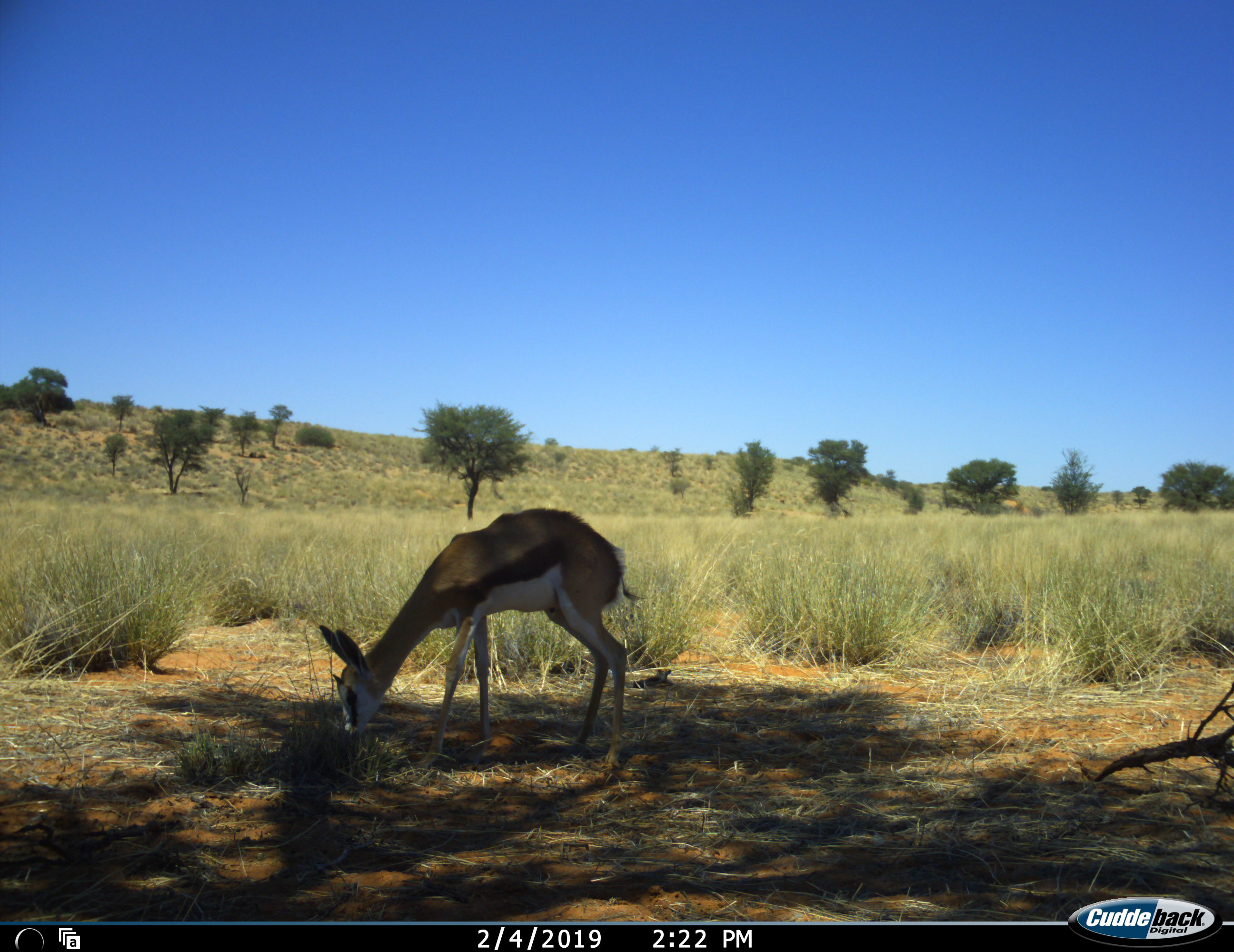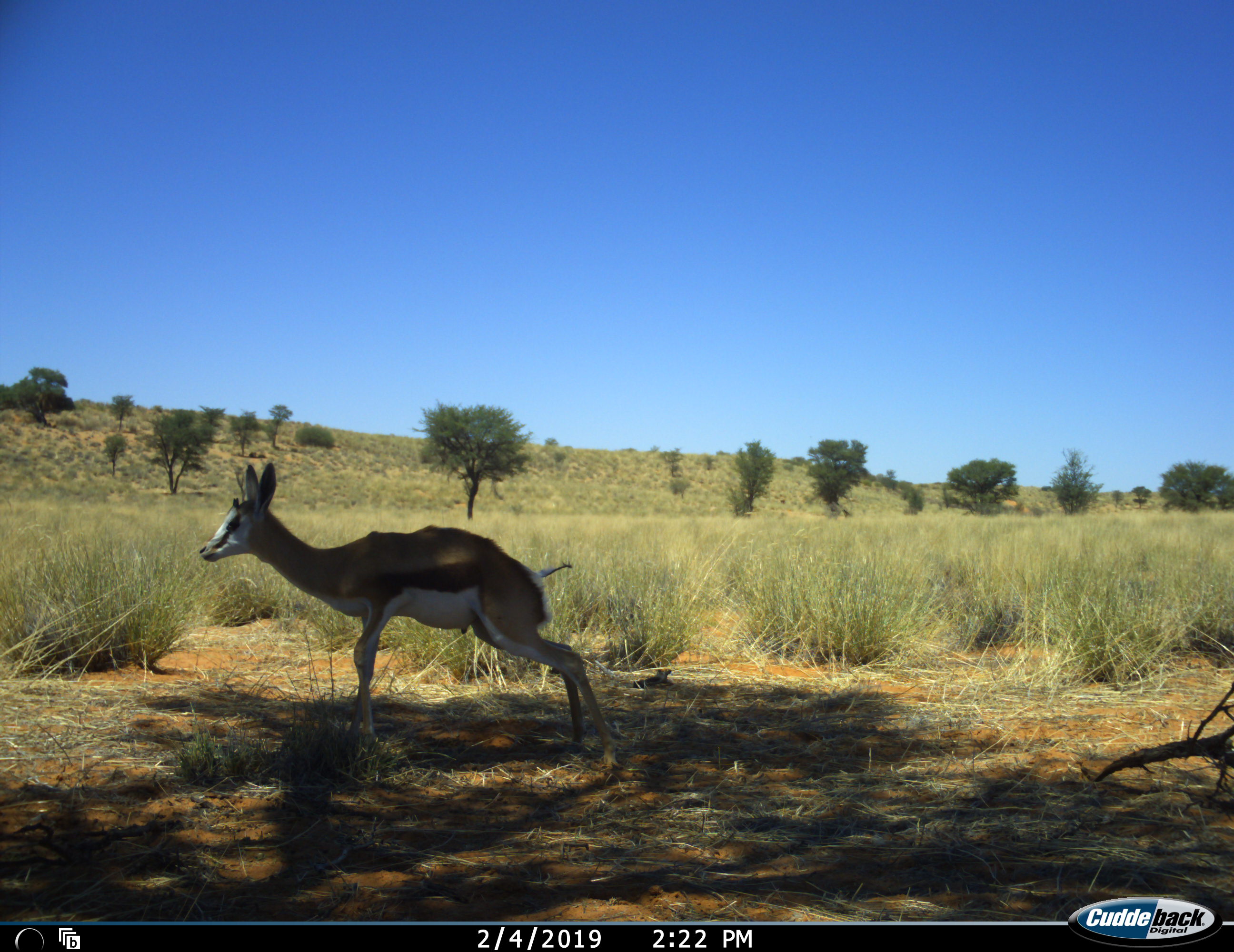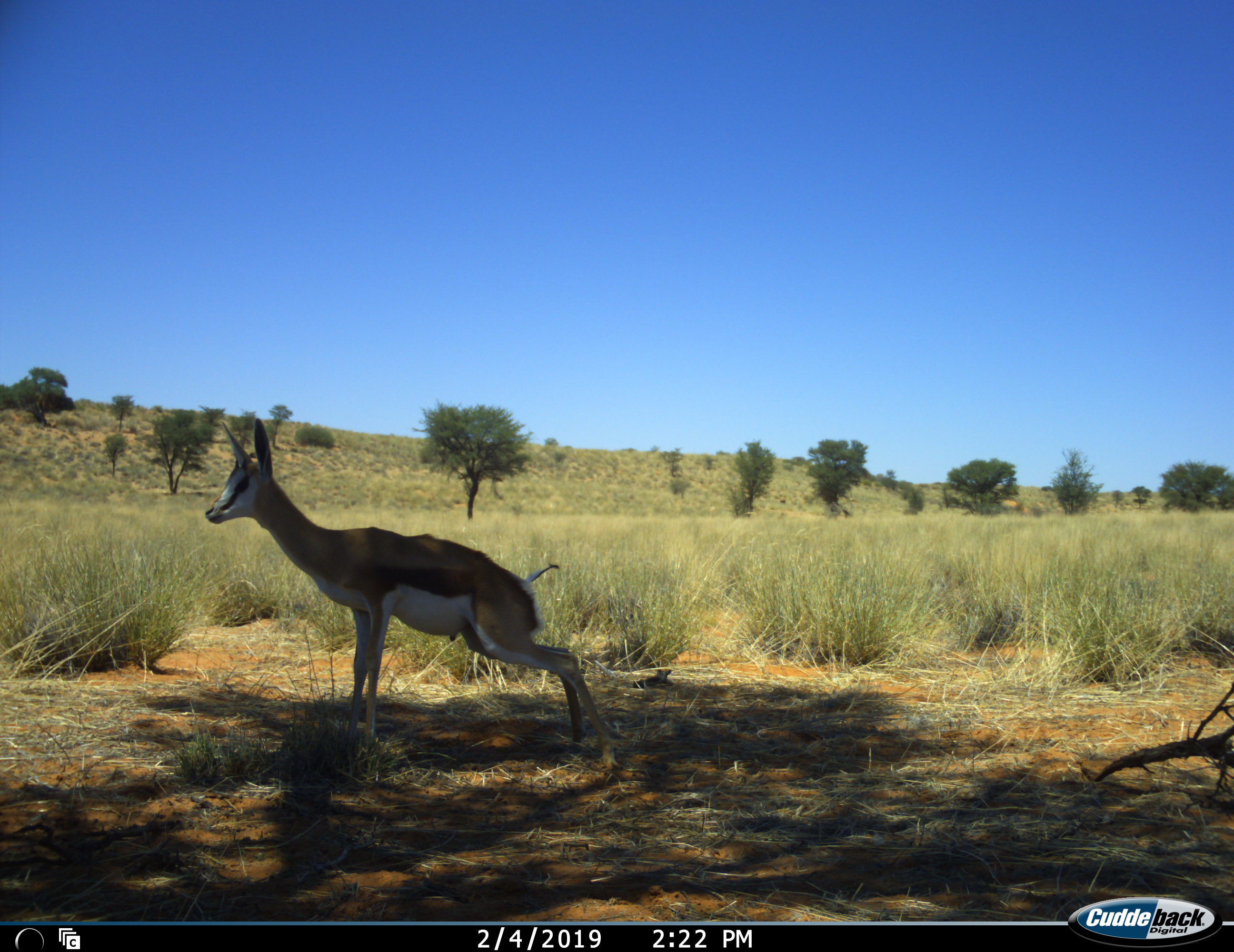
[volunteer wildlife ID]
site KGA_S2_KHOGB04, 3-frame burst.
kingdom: Animalia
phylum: Chordata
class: Mammalia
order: Artiodactyla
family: Bovidae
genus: Antidorcas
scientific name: Antidorcas marsupialis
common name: springbok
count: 1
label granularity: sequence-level